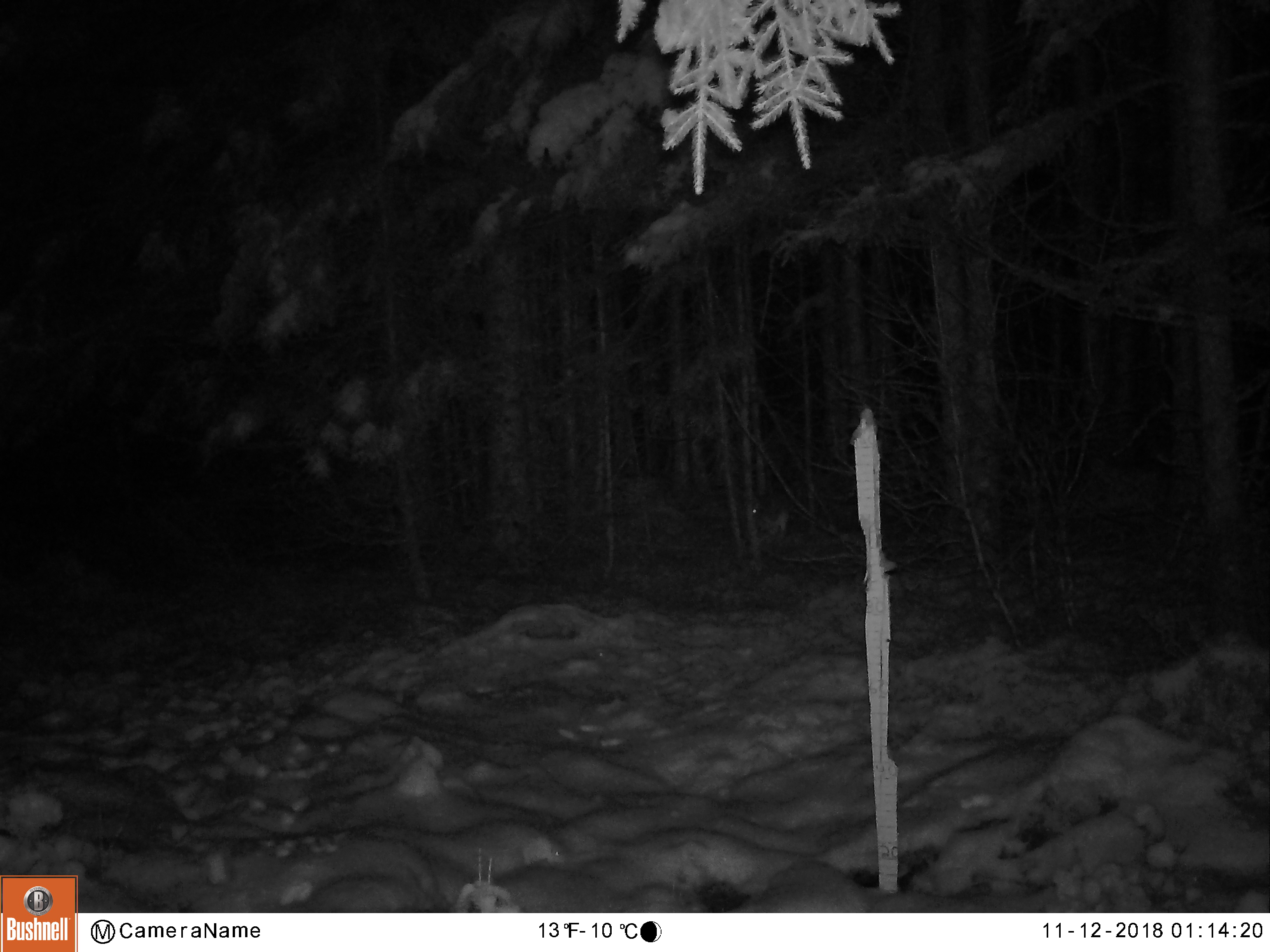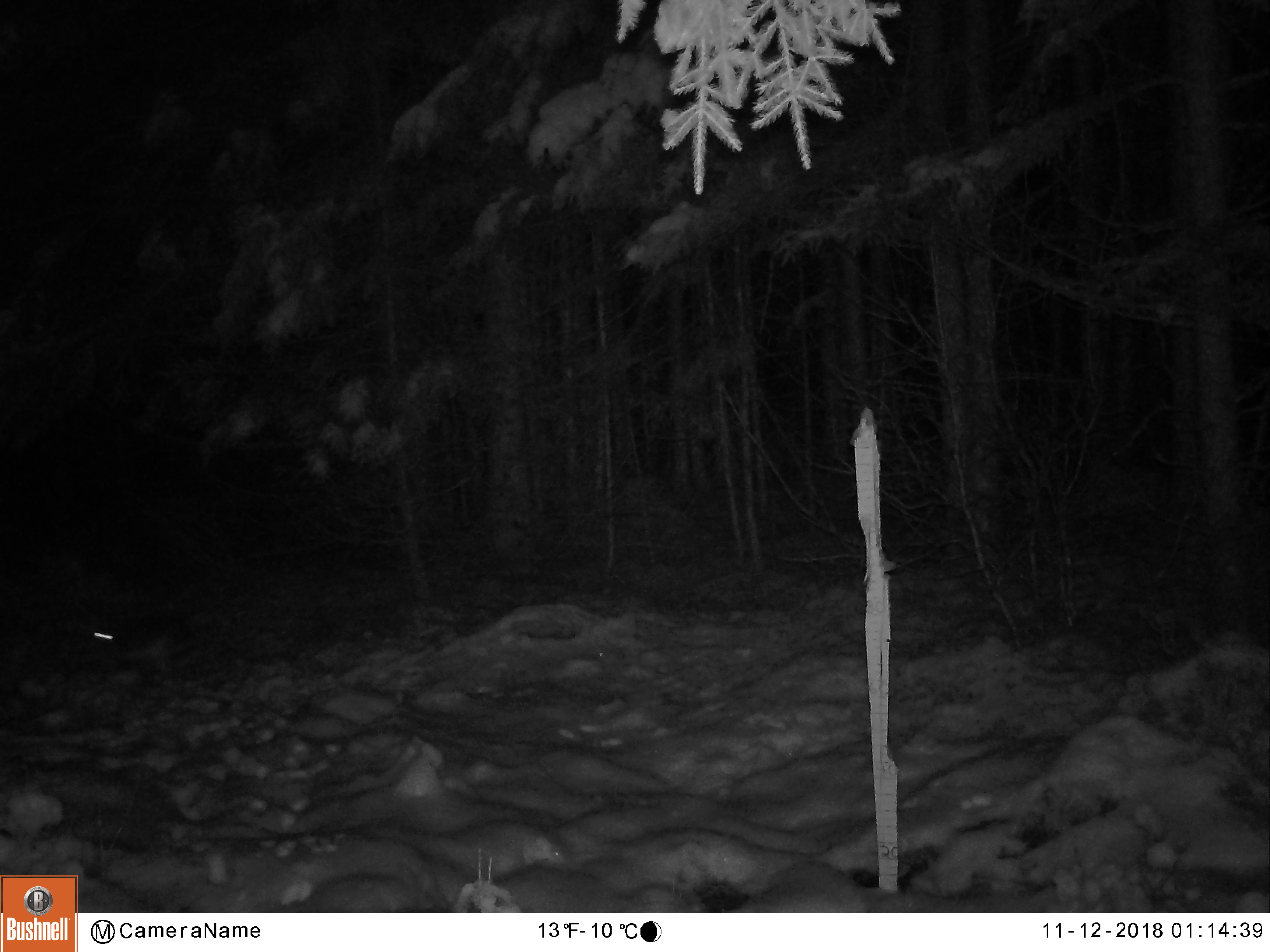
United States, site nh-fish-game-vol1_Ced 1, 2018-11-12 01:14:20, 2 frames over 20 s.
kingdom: Animalia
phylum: Chordata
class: Mammalia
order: Lagomorpha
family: Leporidae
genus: Lepus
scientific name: Lepus americanus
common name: snowshoe hare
Snowshoe hare (Lepus americanus).